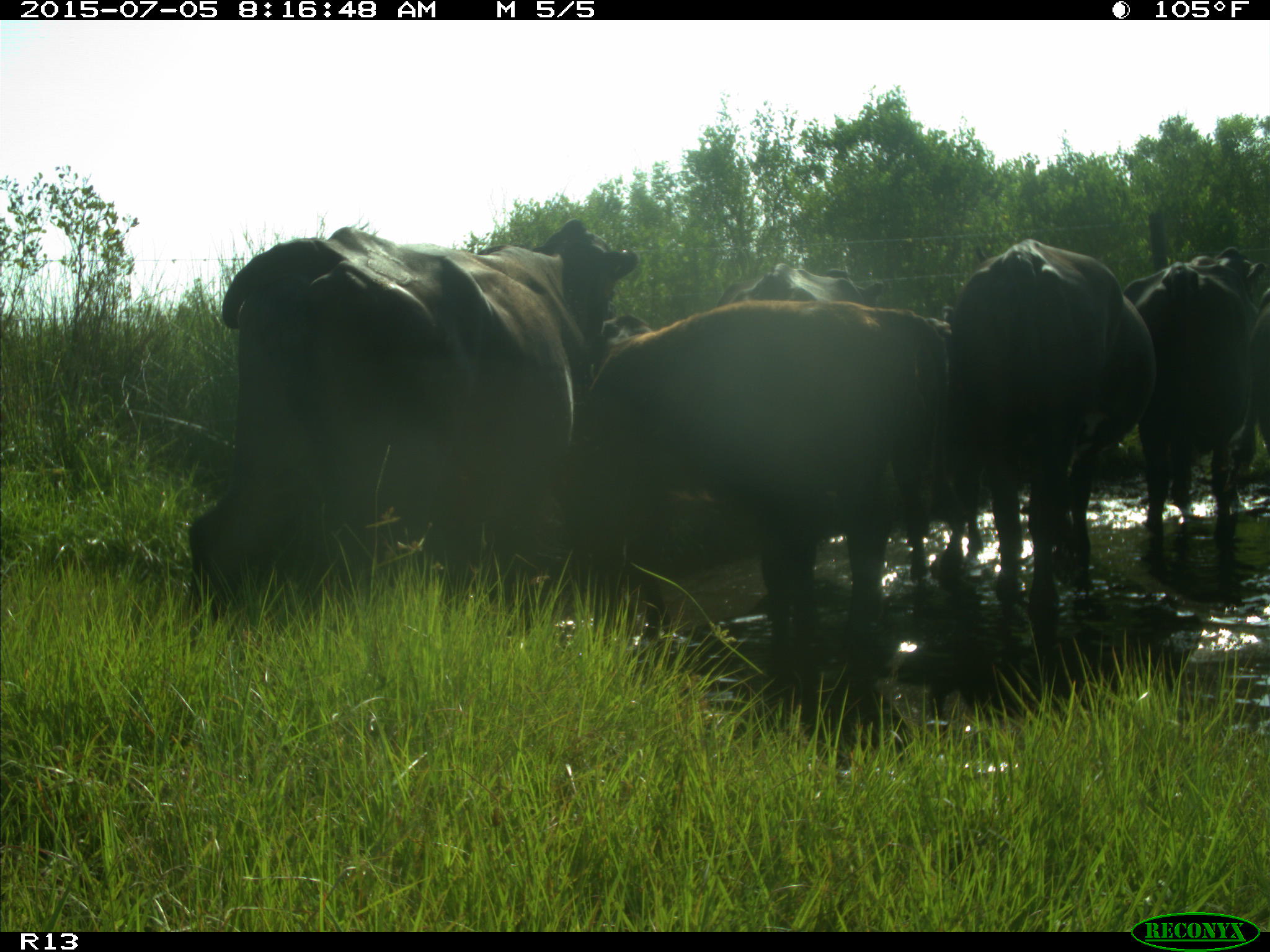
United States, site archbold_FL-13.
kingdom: Animalia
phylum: Chordata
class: Mammalia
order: Artiodactyla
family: Bovidae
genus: Bos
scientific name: Bos taurus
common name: domestic cow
Bos taurus (domestic cow).